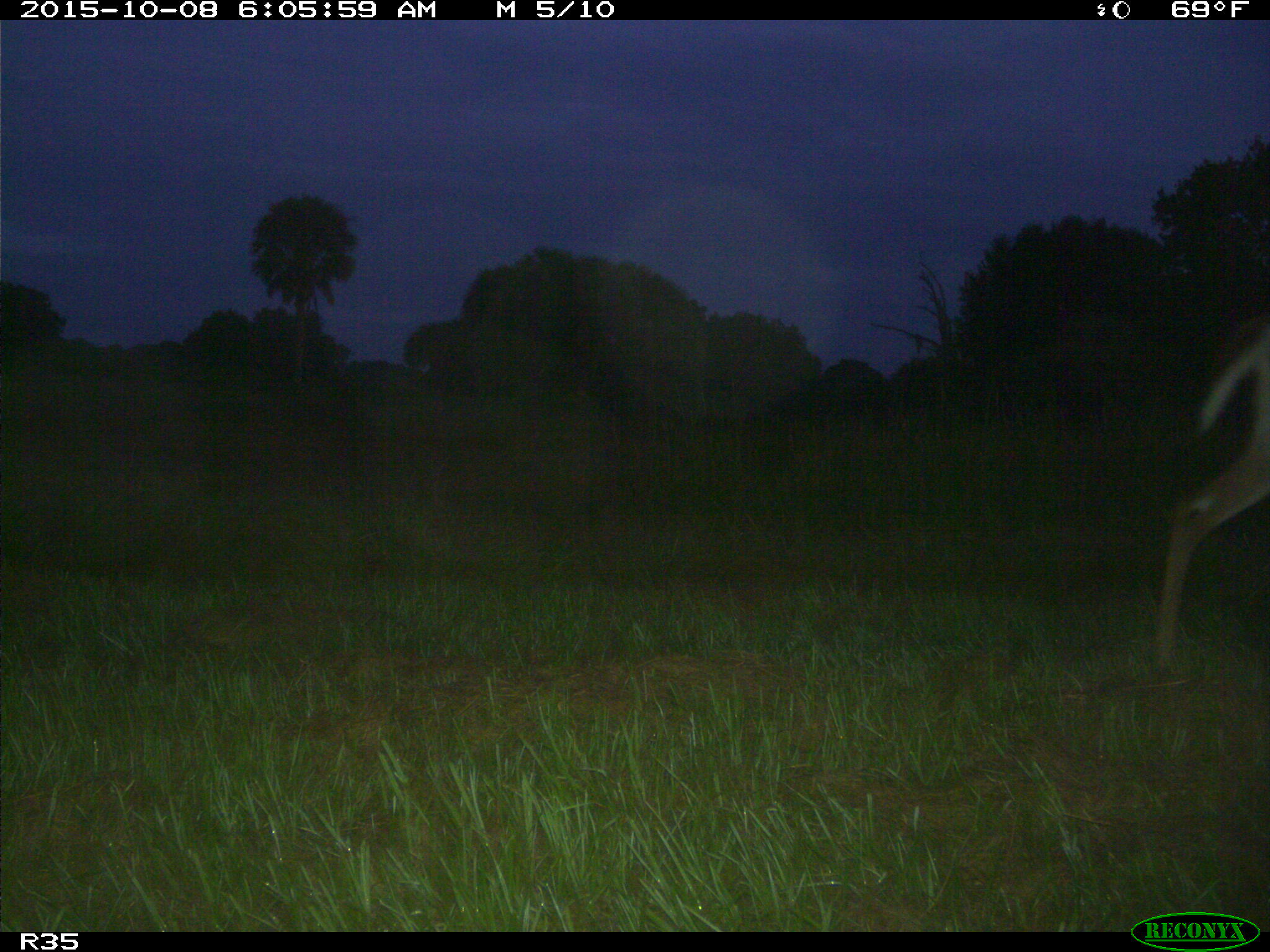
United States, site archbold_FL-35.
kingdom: Animalia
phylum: Chordata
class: Mammalia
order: Artiodactyla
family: Cervidae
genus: Odocoileus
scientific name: Odocoileus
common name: deer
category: unidentified deer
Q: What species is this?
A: Unidentified deer (deer) (Odocoileus).